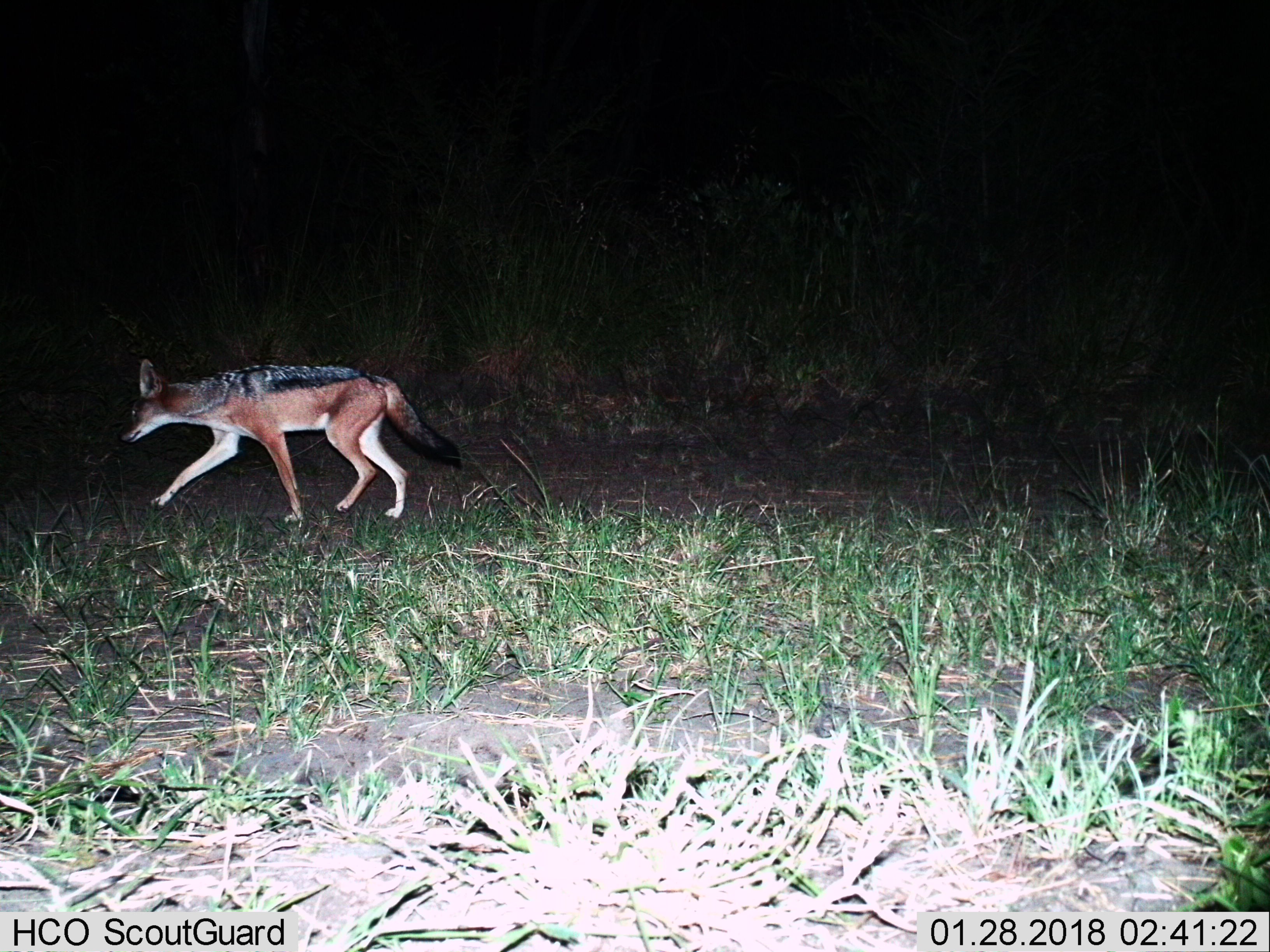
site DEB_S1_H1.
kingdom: Animalia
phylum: Chordata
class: Mammalia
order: Carnivora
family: Canidae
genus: Lupulella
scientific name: Lupulella mesomelas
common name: black-backed jackal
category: jackalblackbacked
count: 1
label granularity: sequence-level